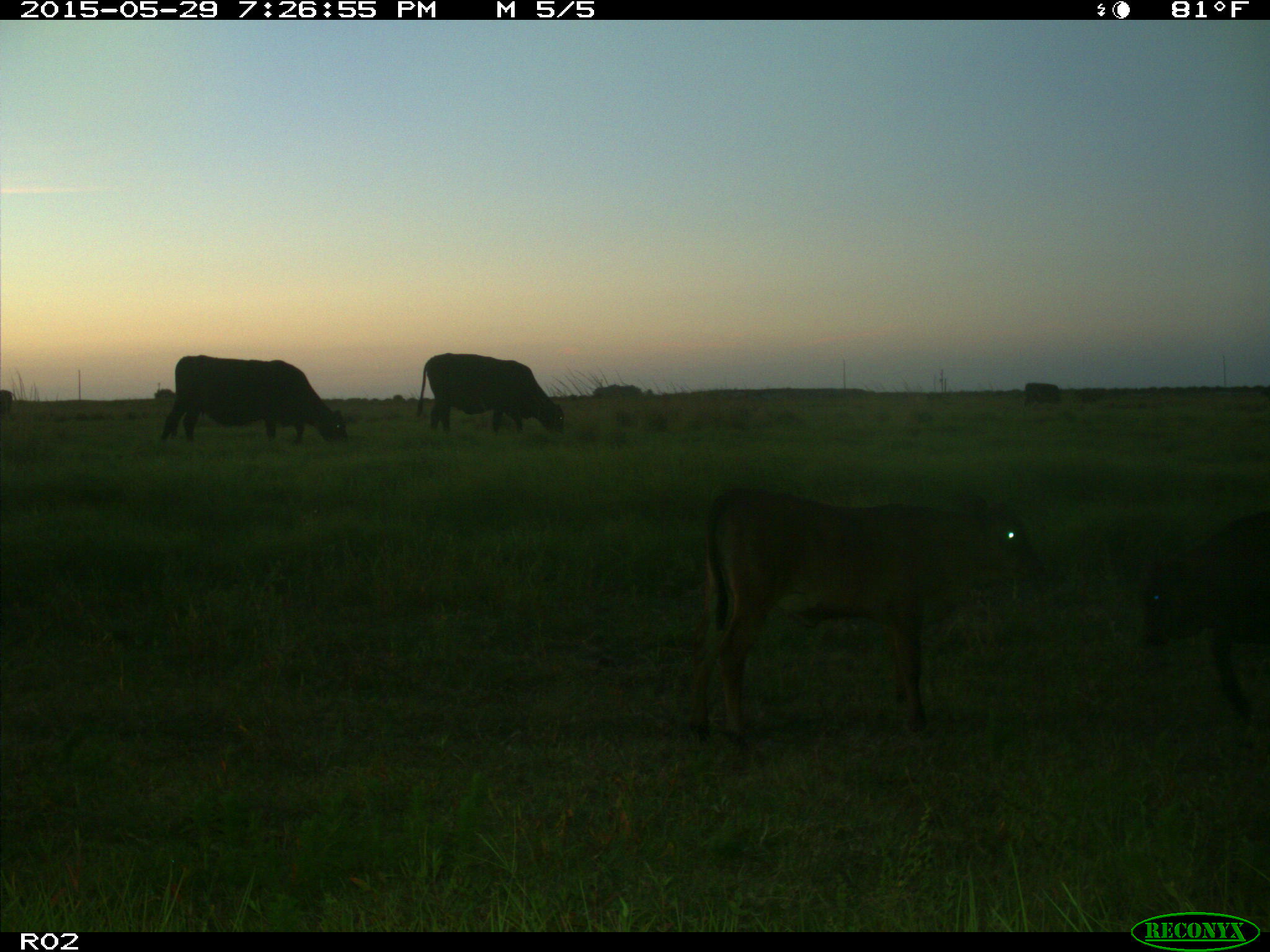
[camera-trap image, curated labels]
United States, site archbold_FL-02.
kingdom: Animalia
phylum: Chordata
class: Mammalia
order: Artiodactyla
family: Bovidae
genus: Bos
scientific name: Bos taurus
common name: domestic cow